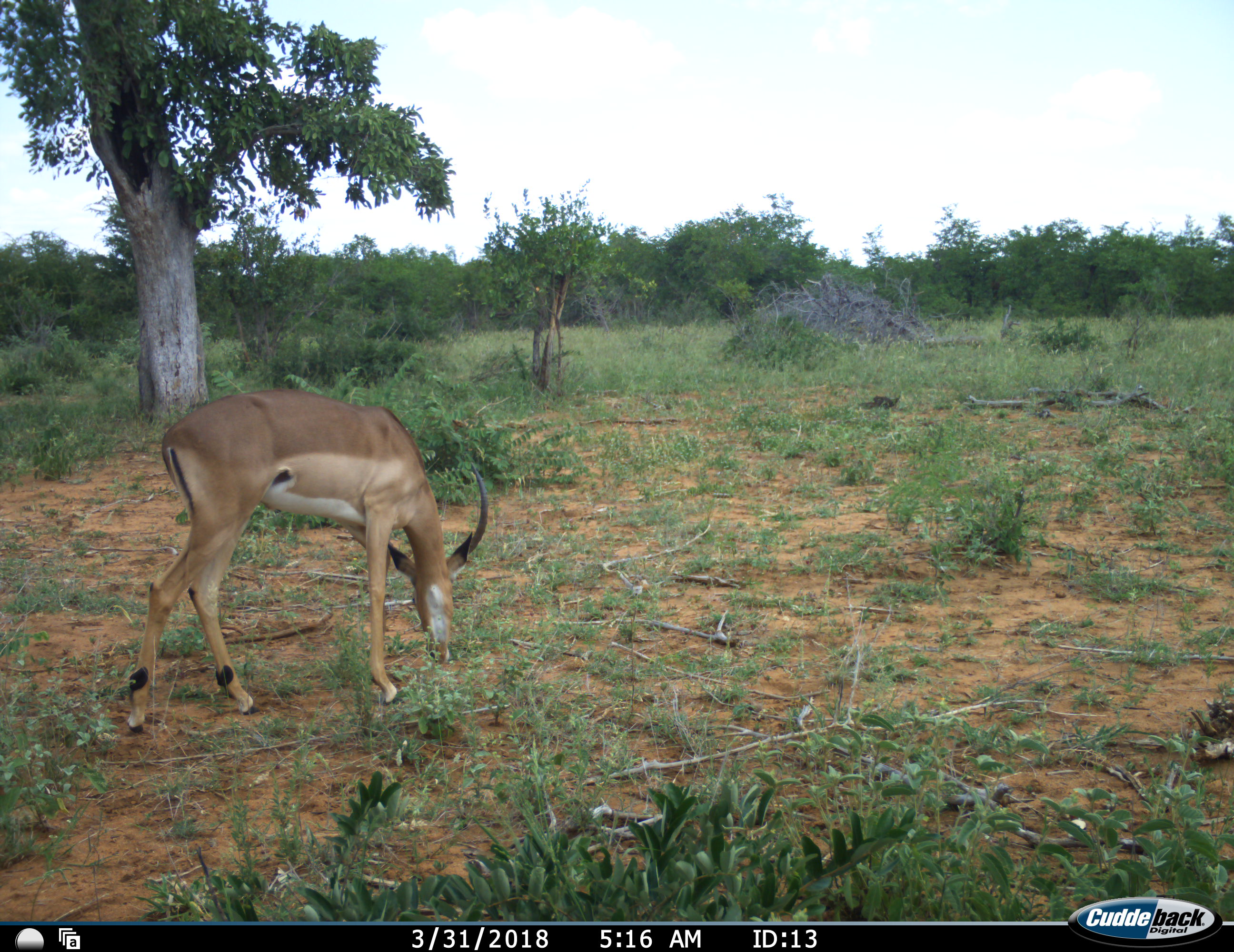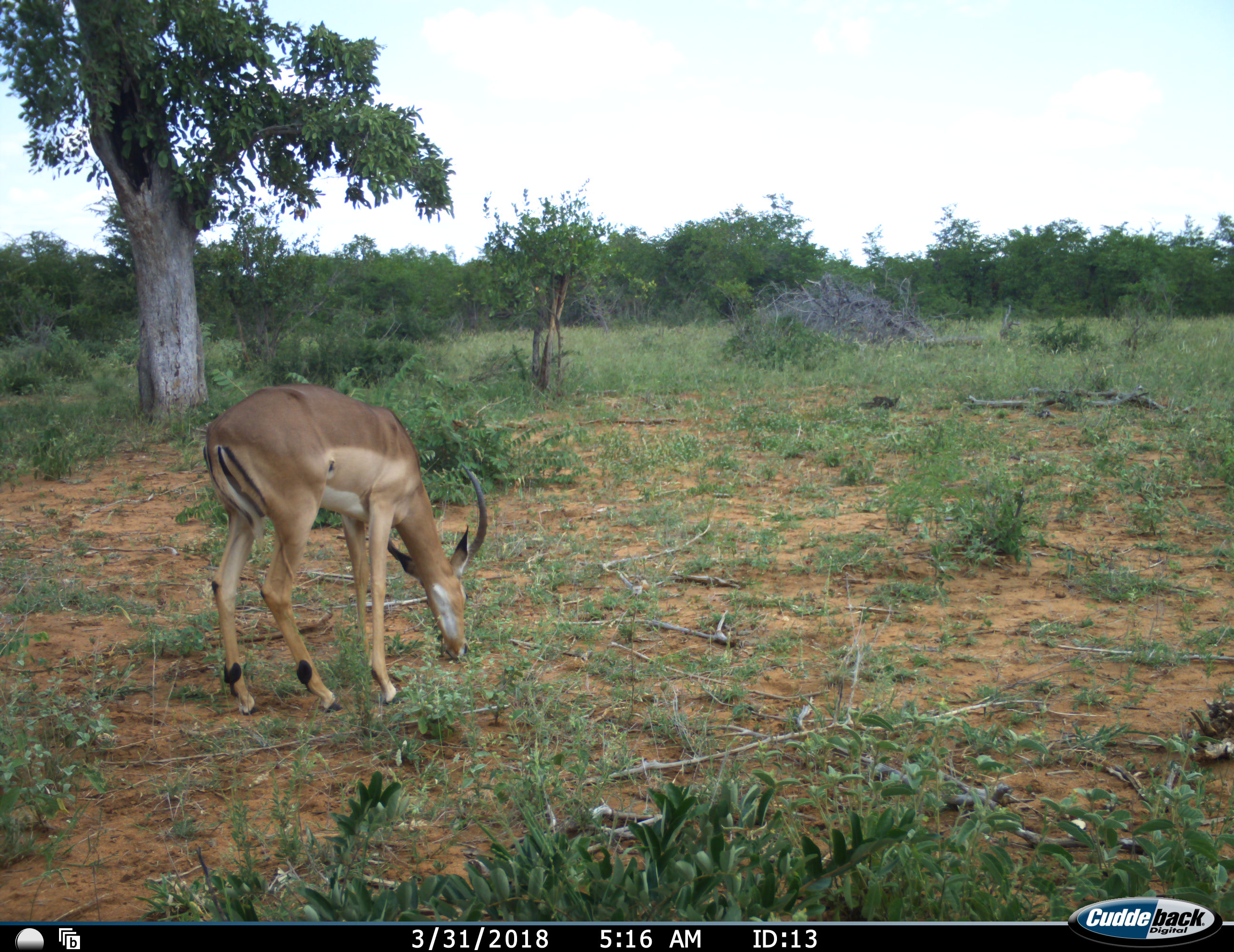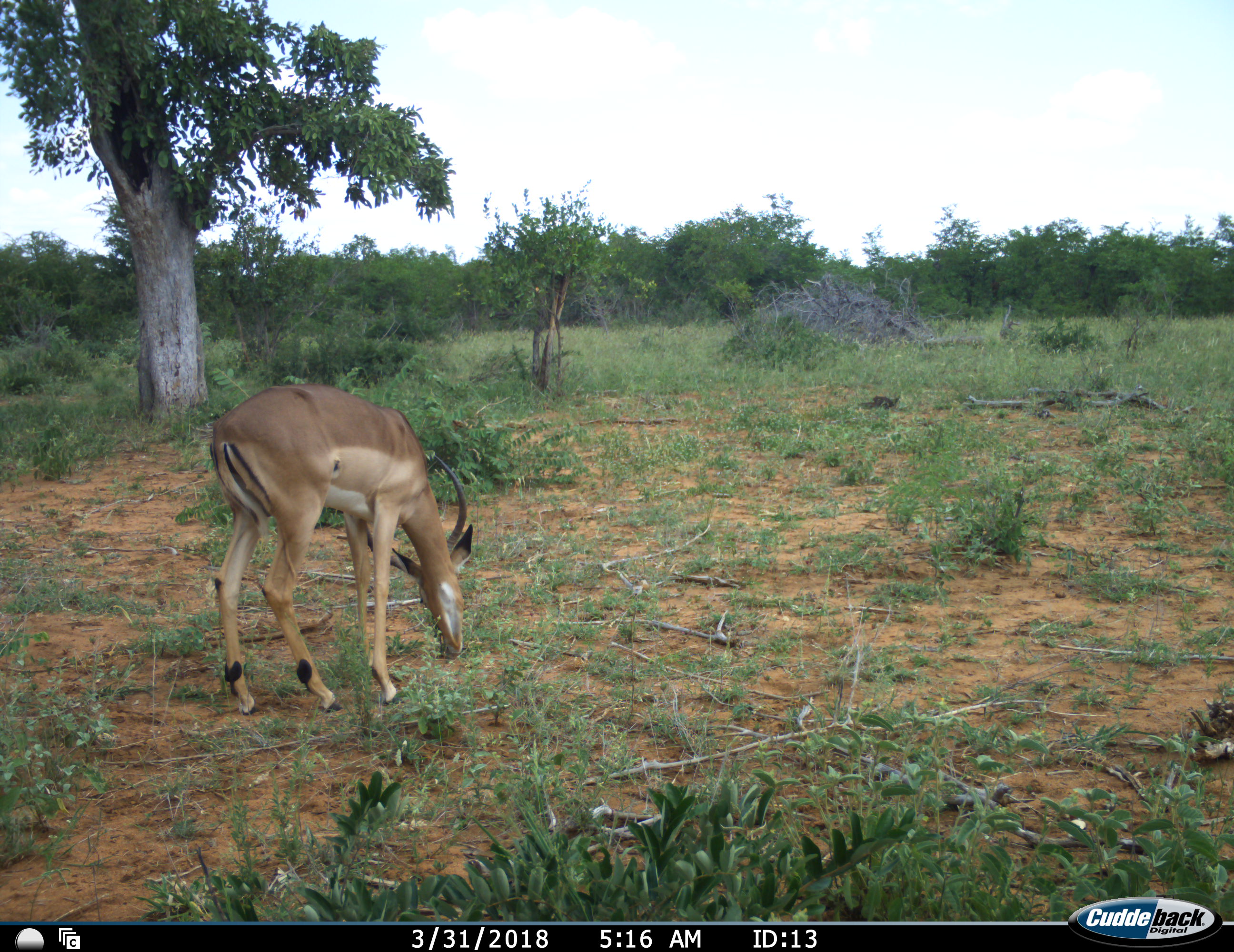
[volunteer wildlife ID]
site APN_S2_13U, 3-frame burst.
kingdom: Animalia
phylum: Chordata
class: Mammalia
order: Artiodactyla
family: Bovidae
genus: Aepyceros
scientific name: Aepyceros melampus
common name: impala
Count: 1.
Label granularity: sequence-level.